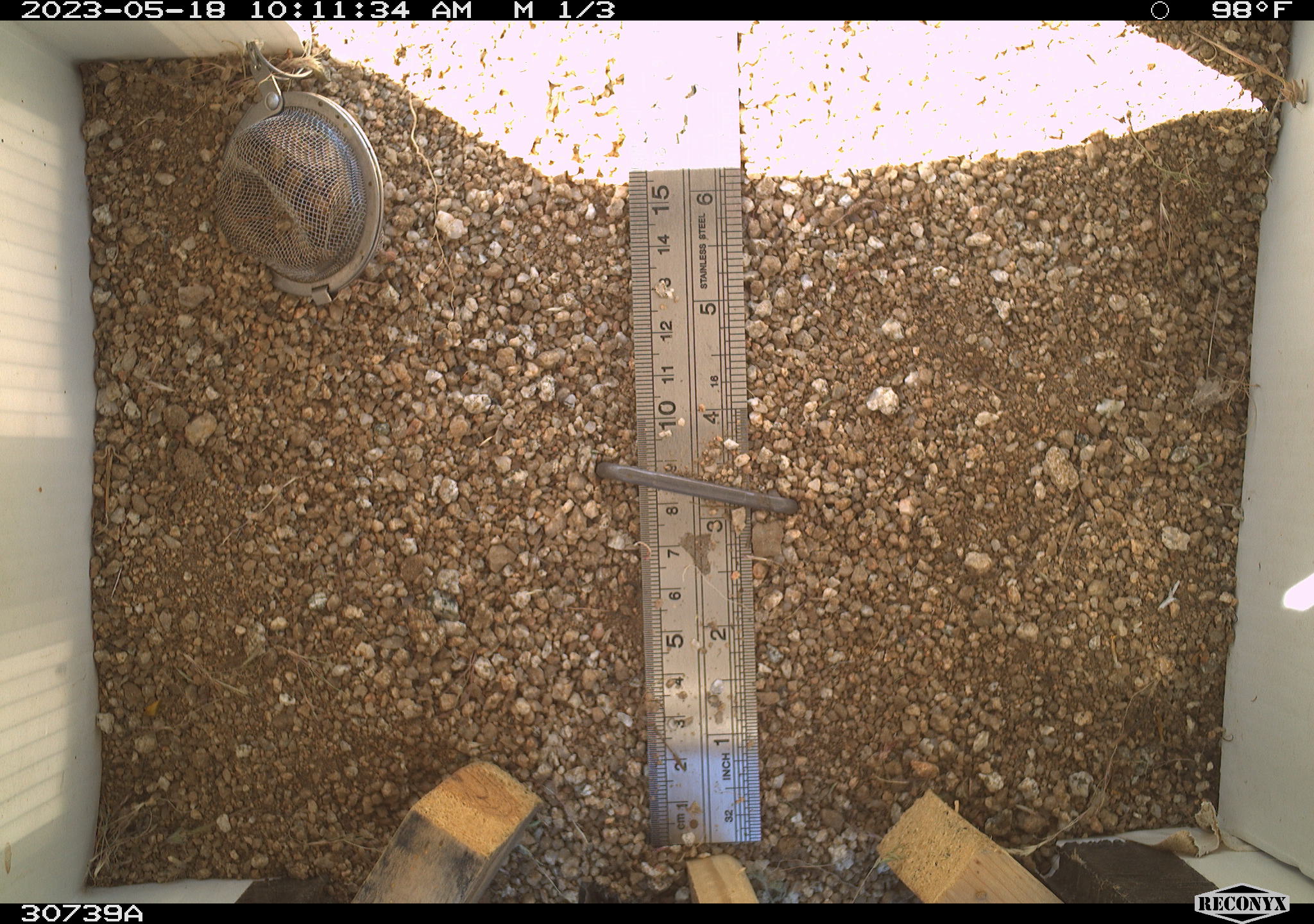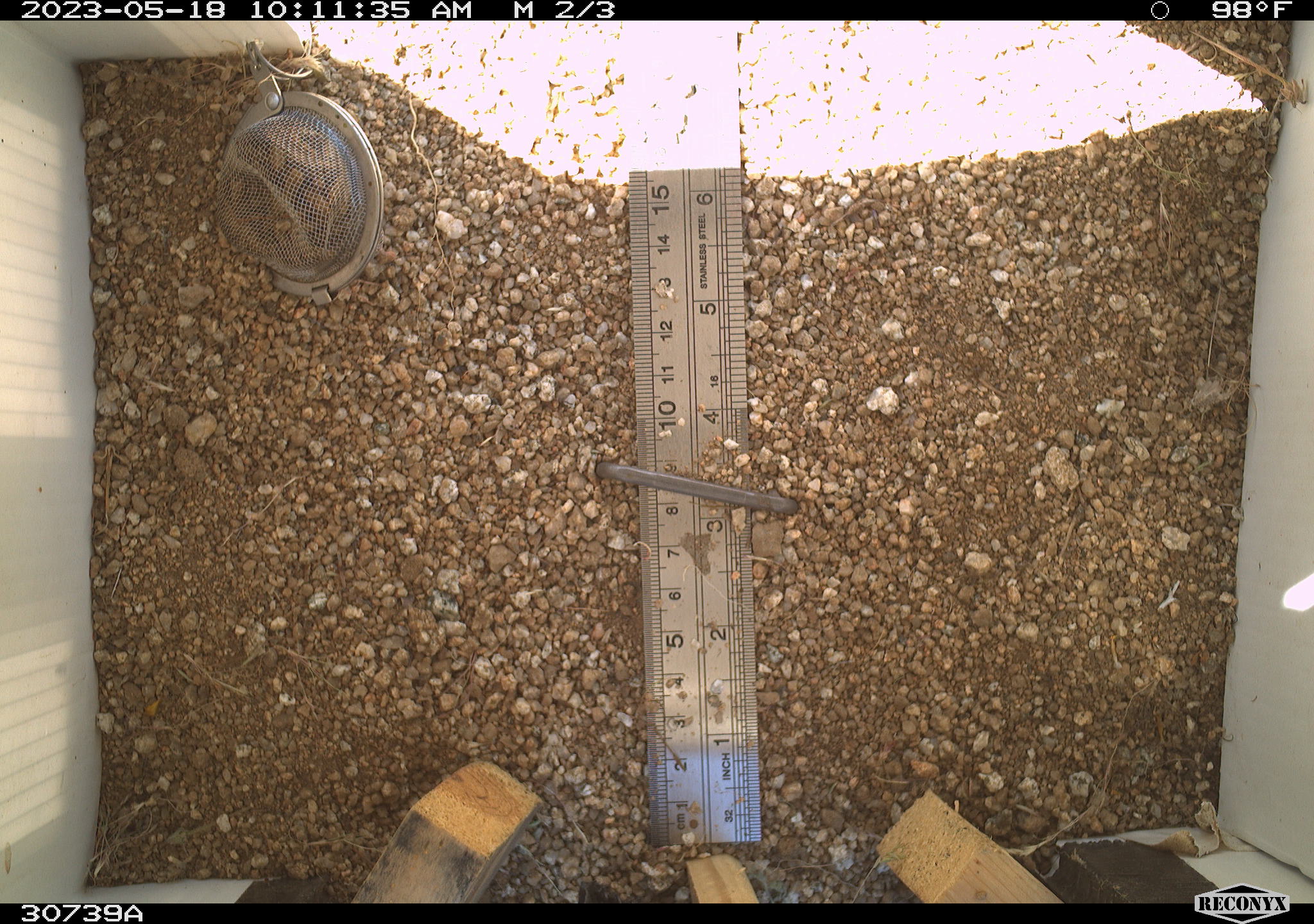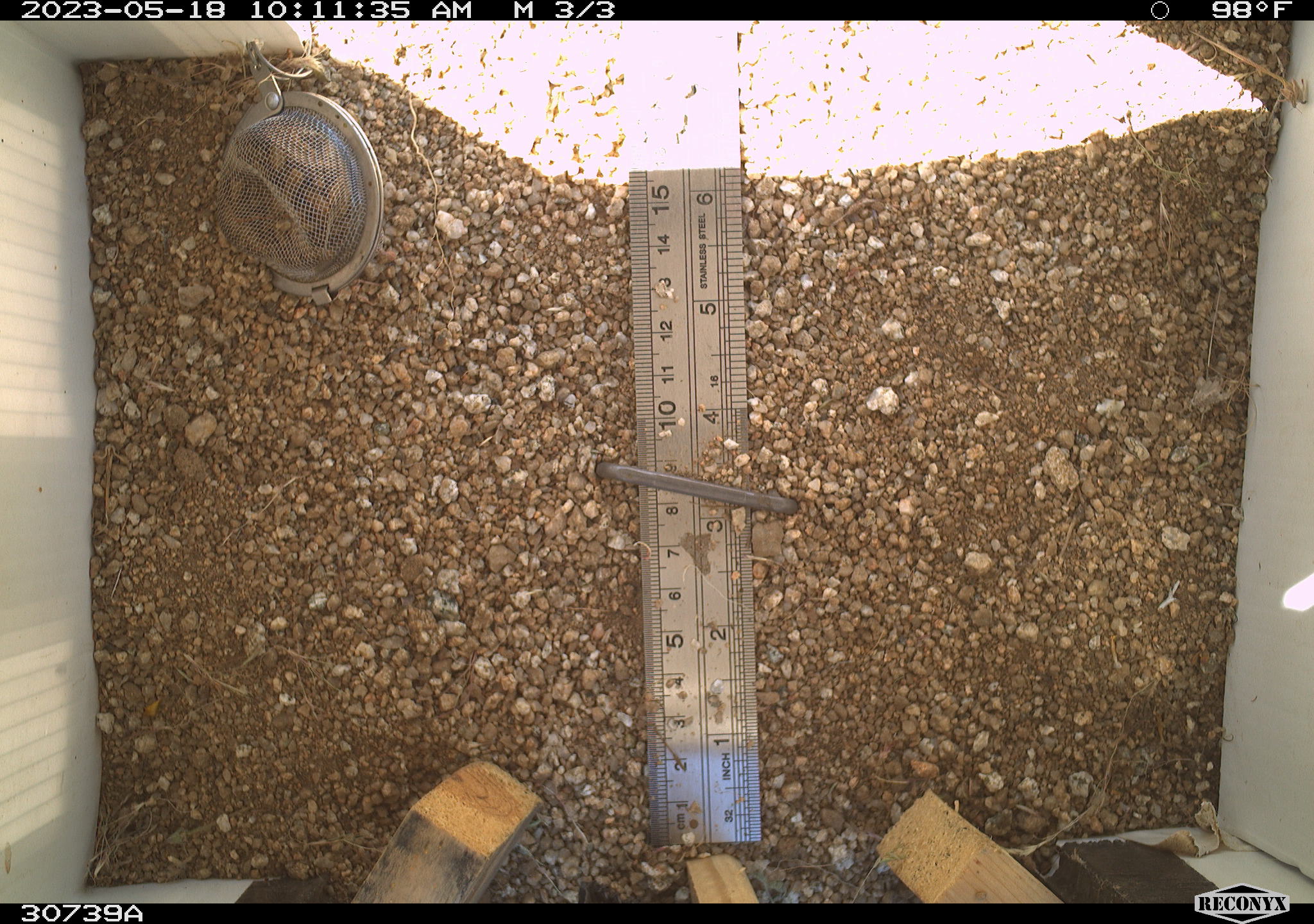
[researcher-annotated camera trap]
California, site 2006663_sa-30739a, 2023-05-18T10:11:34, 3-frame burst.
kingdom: Animalia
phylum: Chordata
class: Mammalia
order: Rodentia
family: Sciuridae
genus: Ammospermophilus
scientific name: Ammospermophilus leucurus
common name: white-tailed antelope squirrel